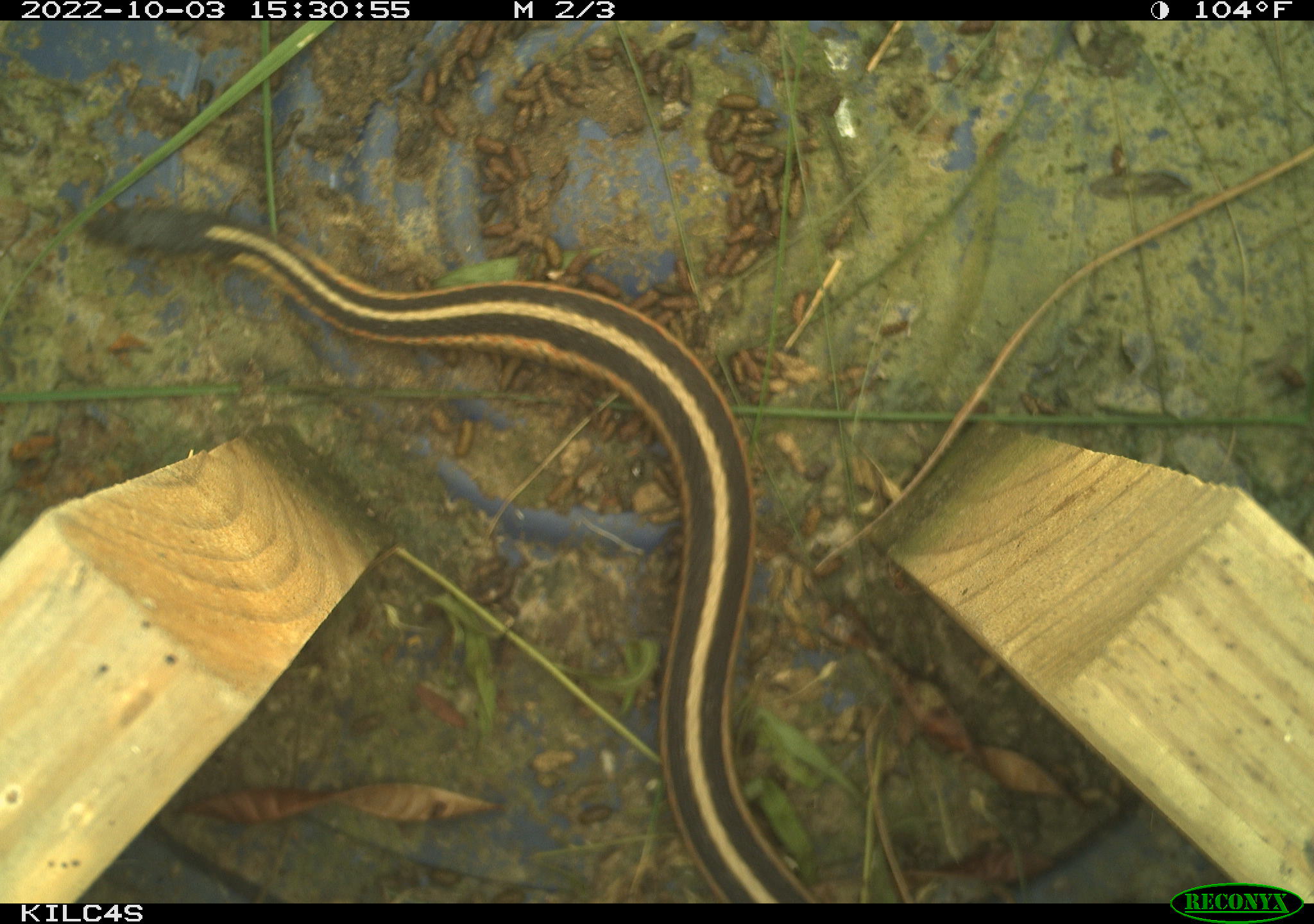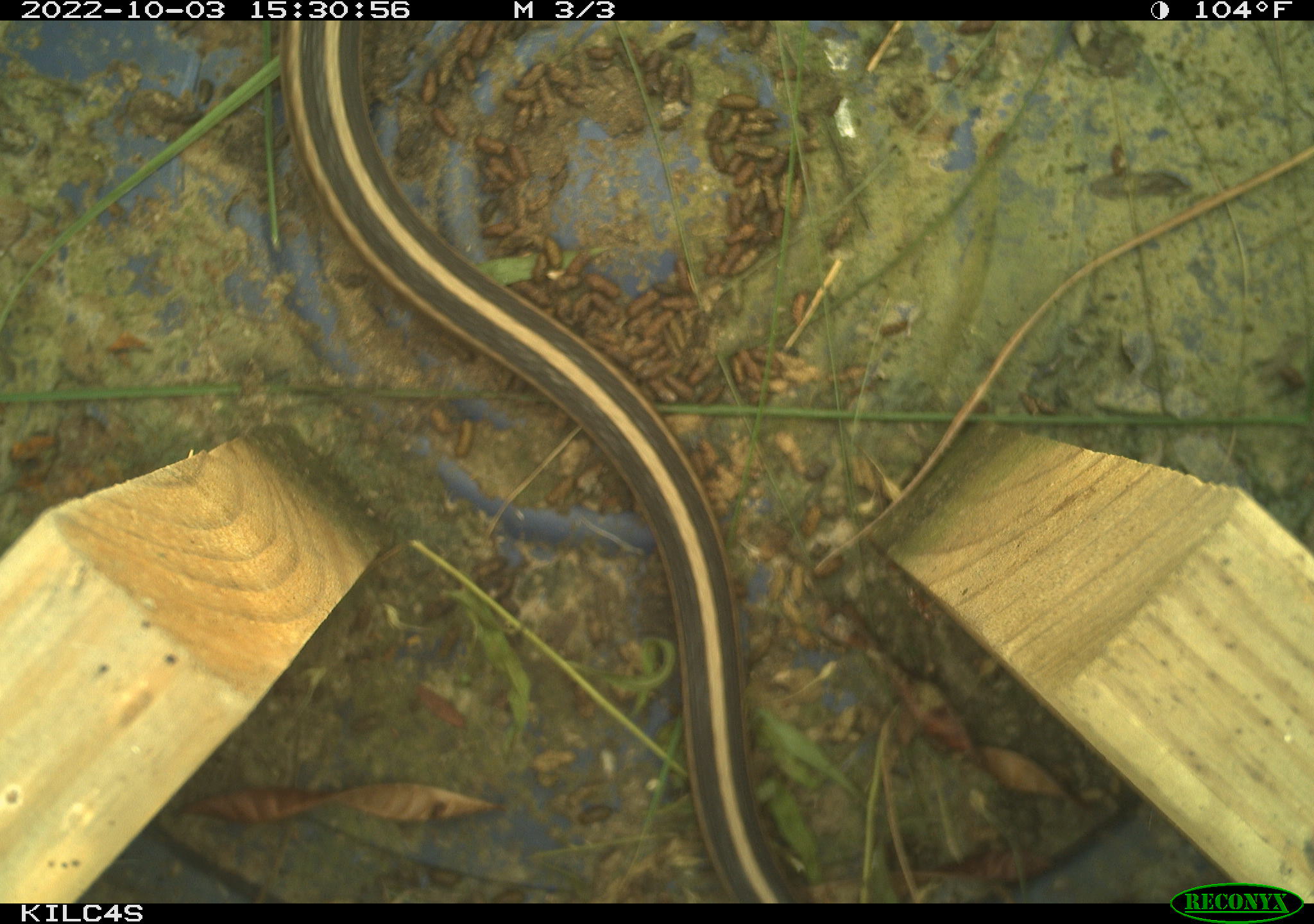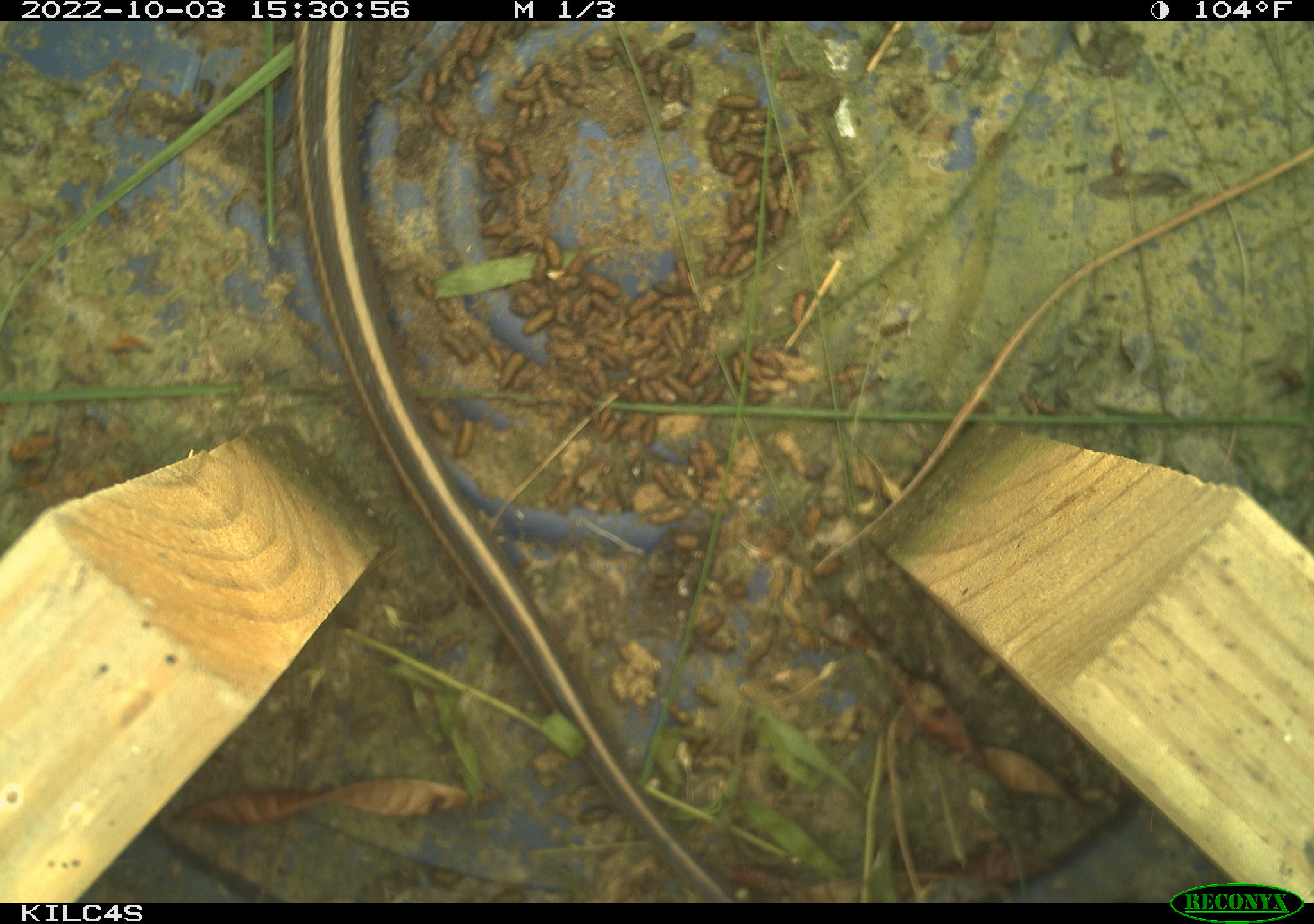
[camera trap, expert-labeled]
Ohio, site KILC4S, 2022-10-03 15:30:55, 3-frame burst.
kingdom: Animalia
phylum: Chordata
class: Reptilia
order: Squamata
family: Colubridae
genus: Thamnophis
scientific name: Thamnophis sirtalis sirtalis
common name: eastern gartersnake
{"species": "eastern gartersnake (Thamnophis sirtalis sirtalis)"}